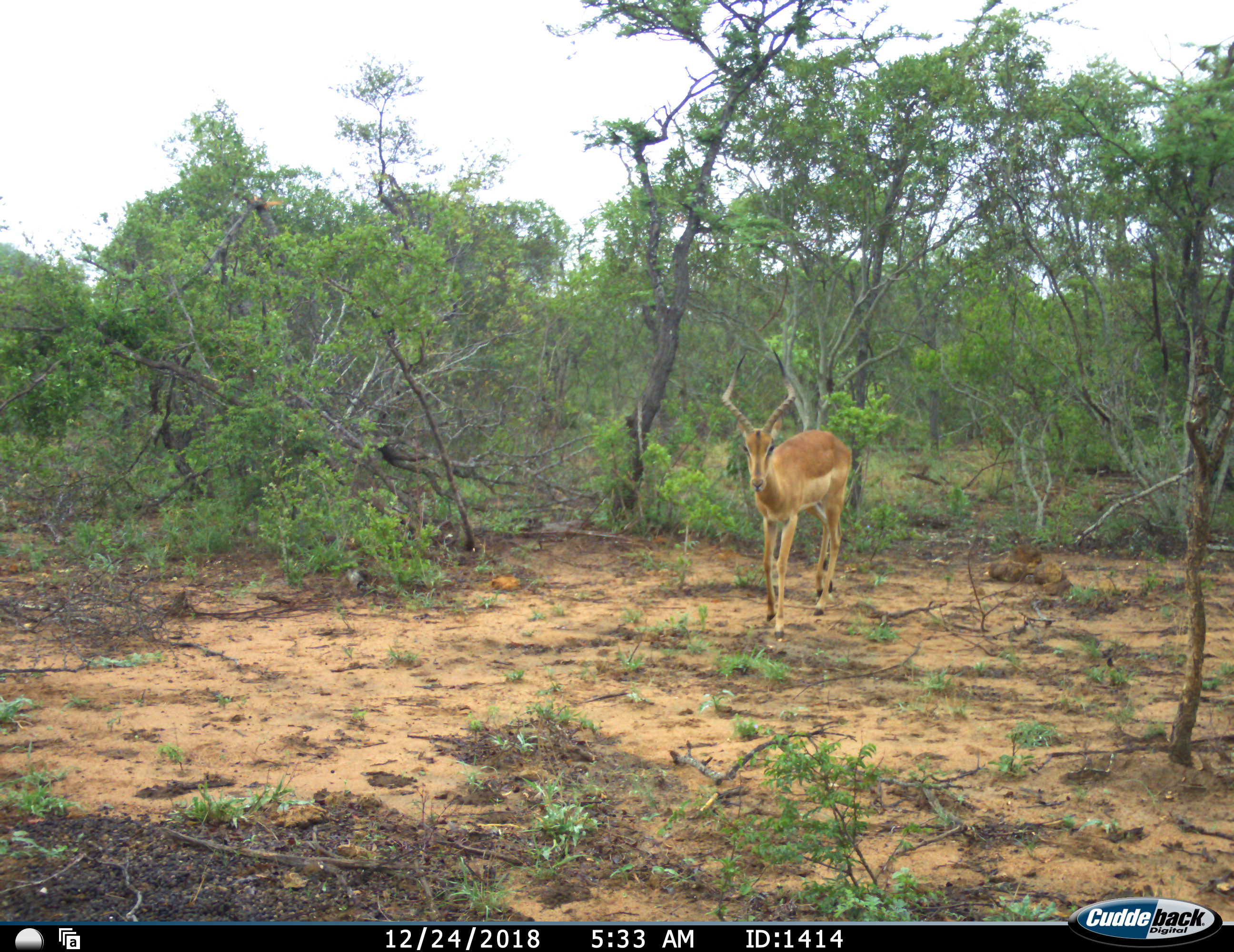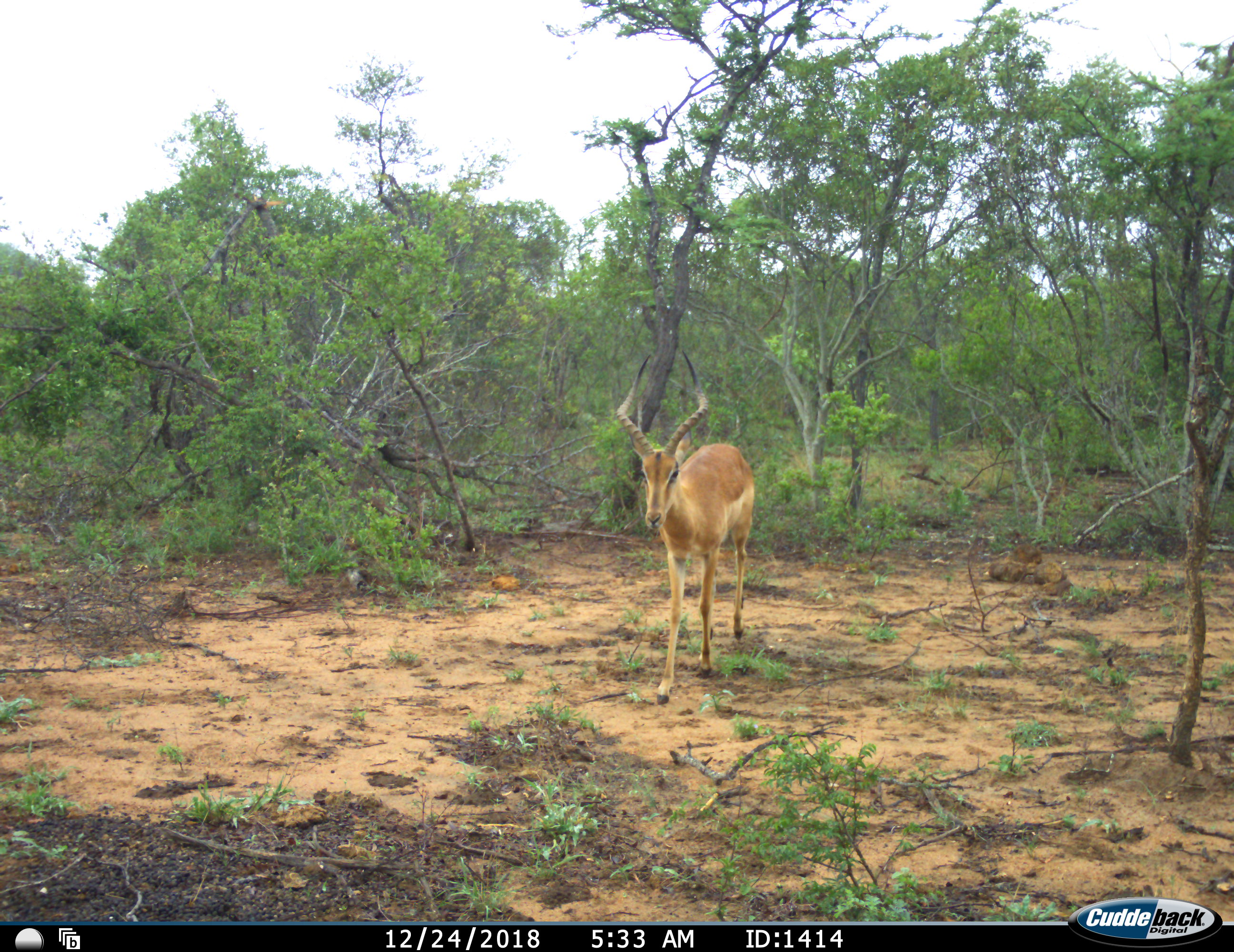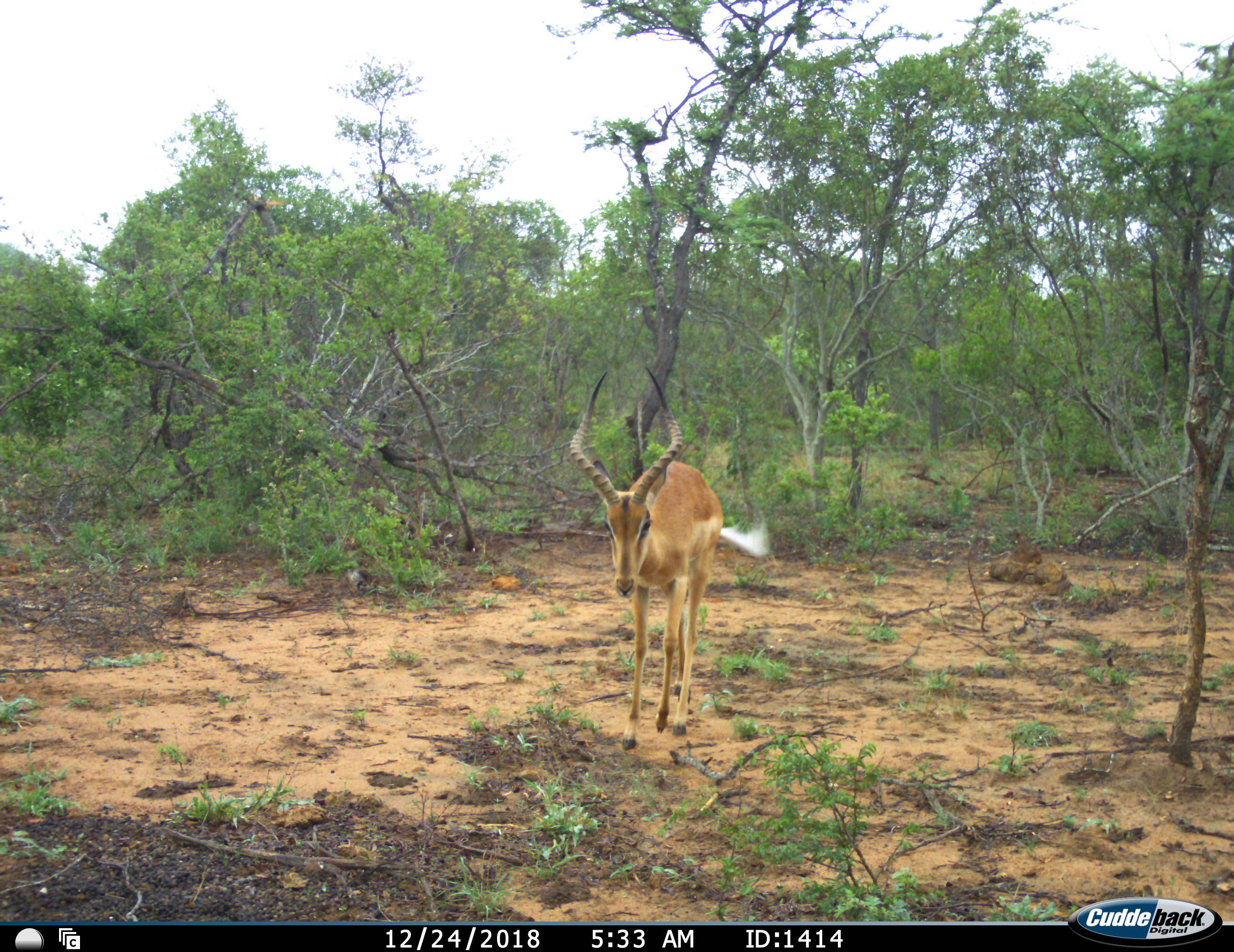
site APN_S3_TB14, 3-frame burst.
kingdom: Animalia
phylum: Chordata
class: Mammalia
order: Artiodactyla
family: Bovidae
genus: Aepyceros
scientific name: Aepyceros melampus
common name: impala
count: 1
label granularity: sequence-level